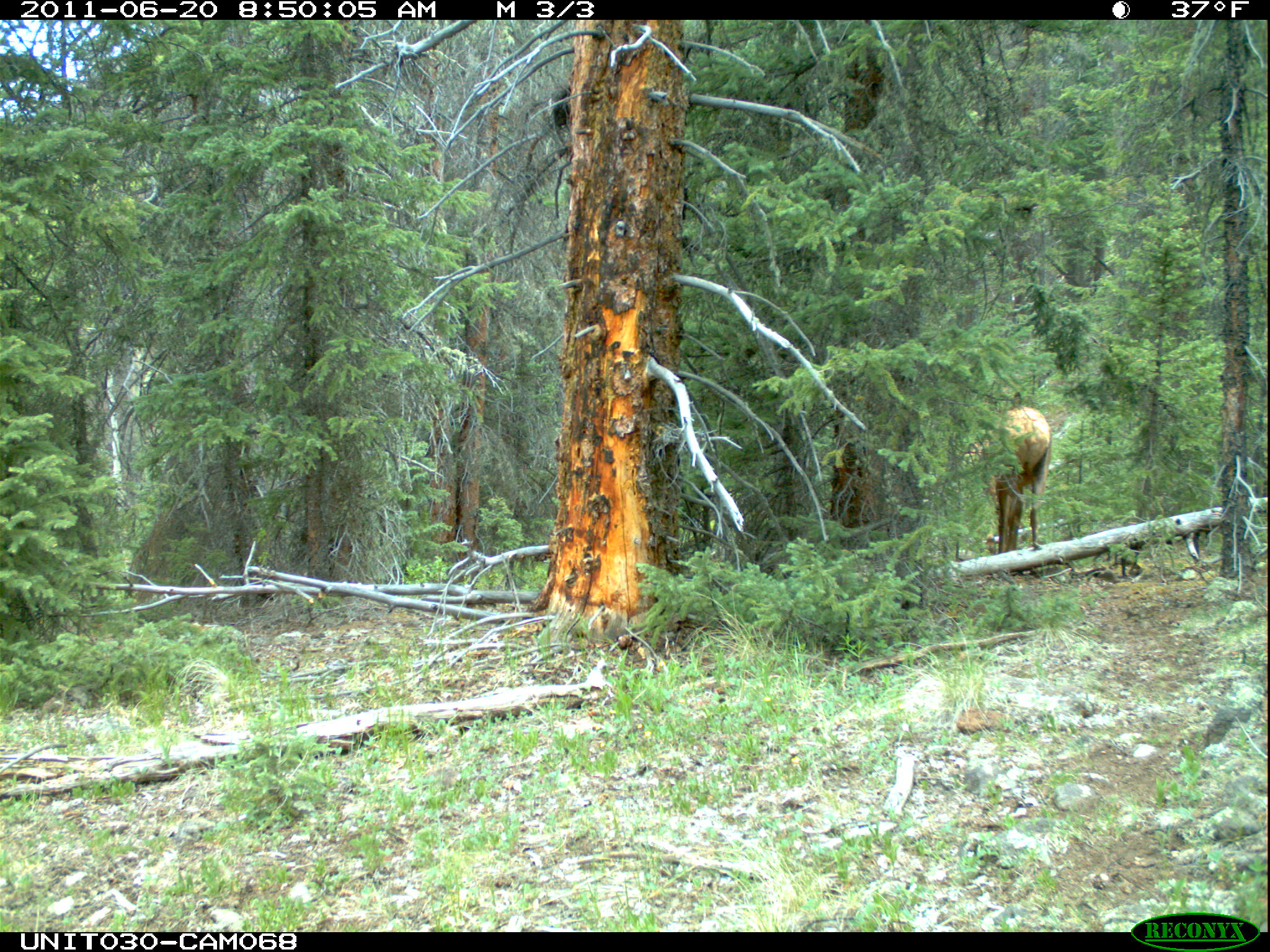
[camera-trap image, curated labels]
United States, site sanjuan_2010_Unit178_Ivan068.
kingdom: Animalia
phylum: Chordata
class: Mammalia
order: Artiodactyla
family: Cervidae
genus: Cervus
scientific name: Cervus elaphus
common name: red deer